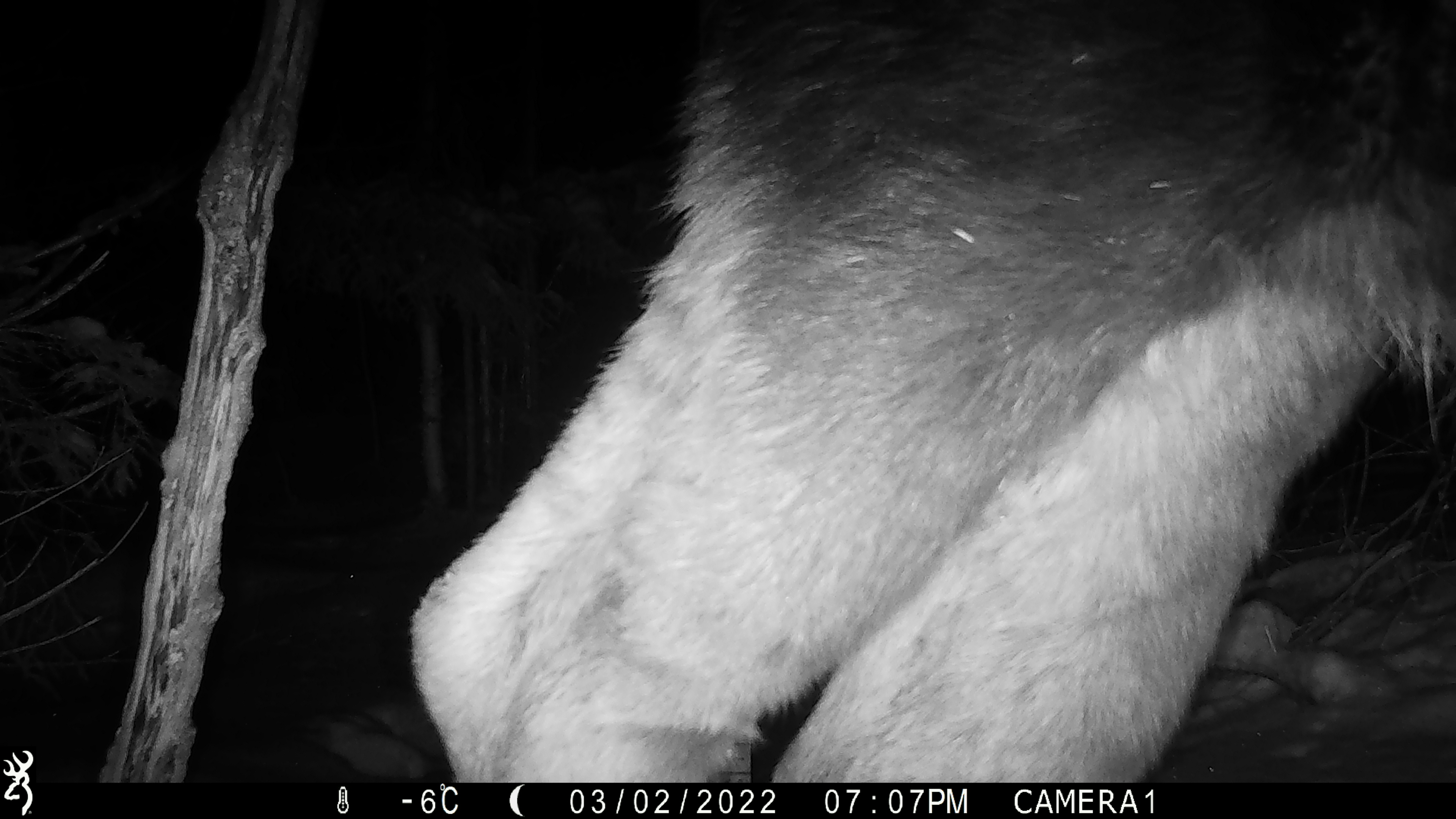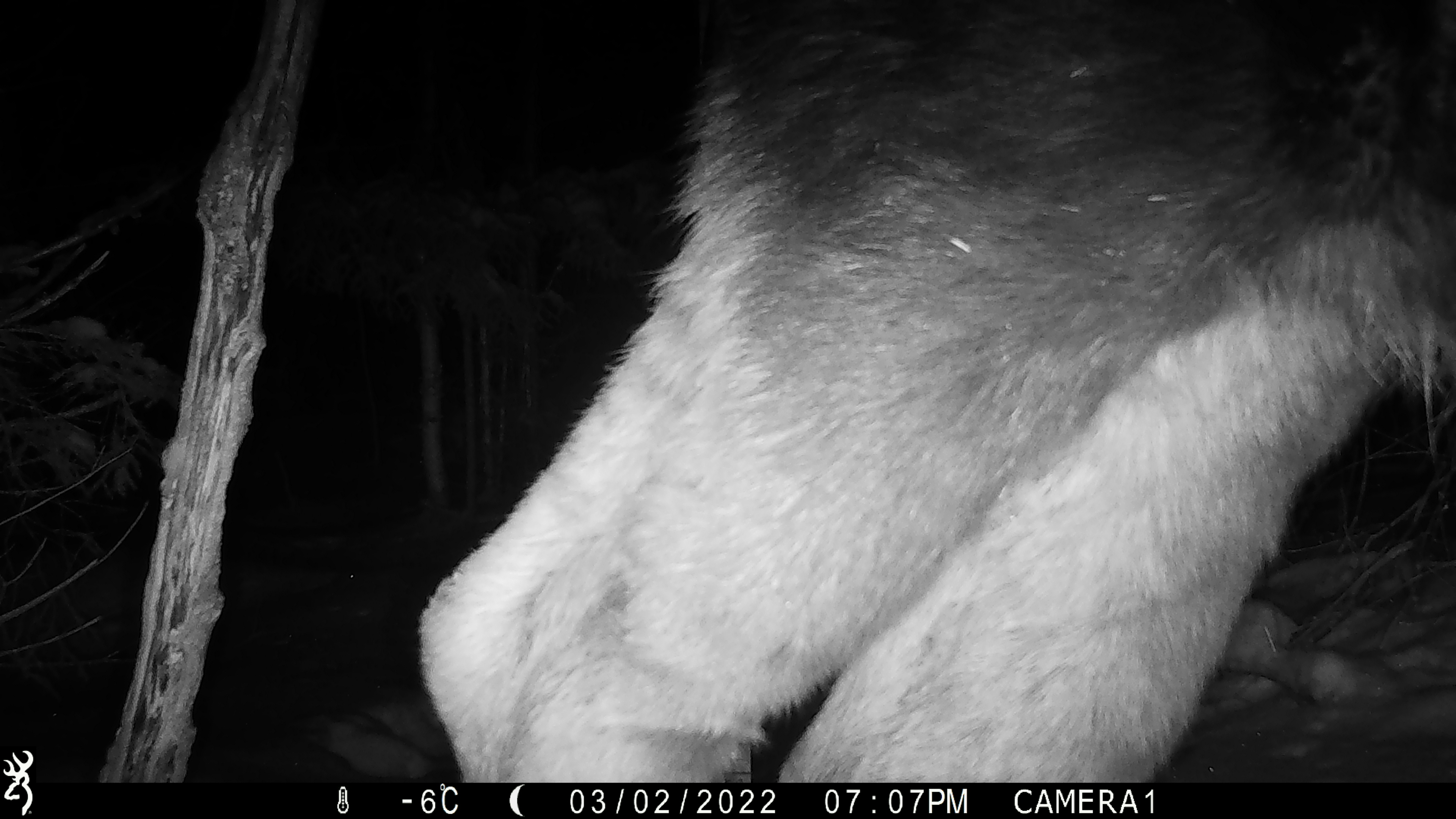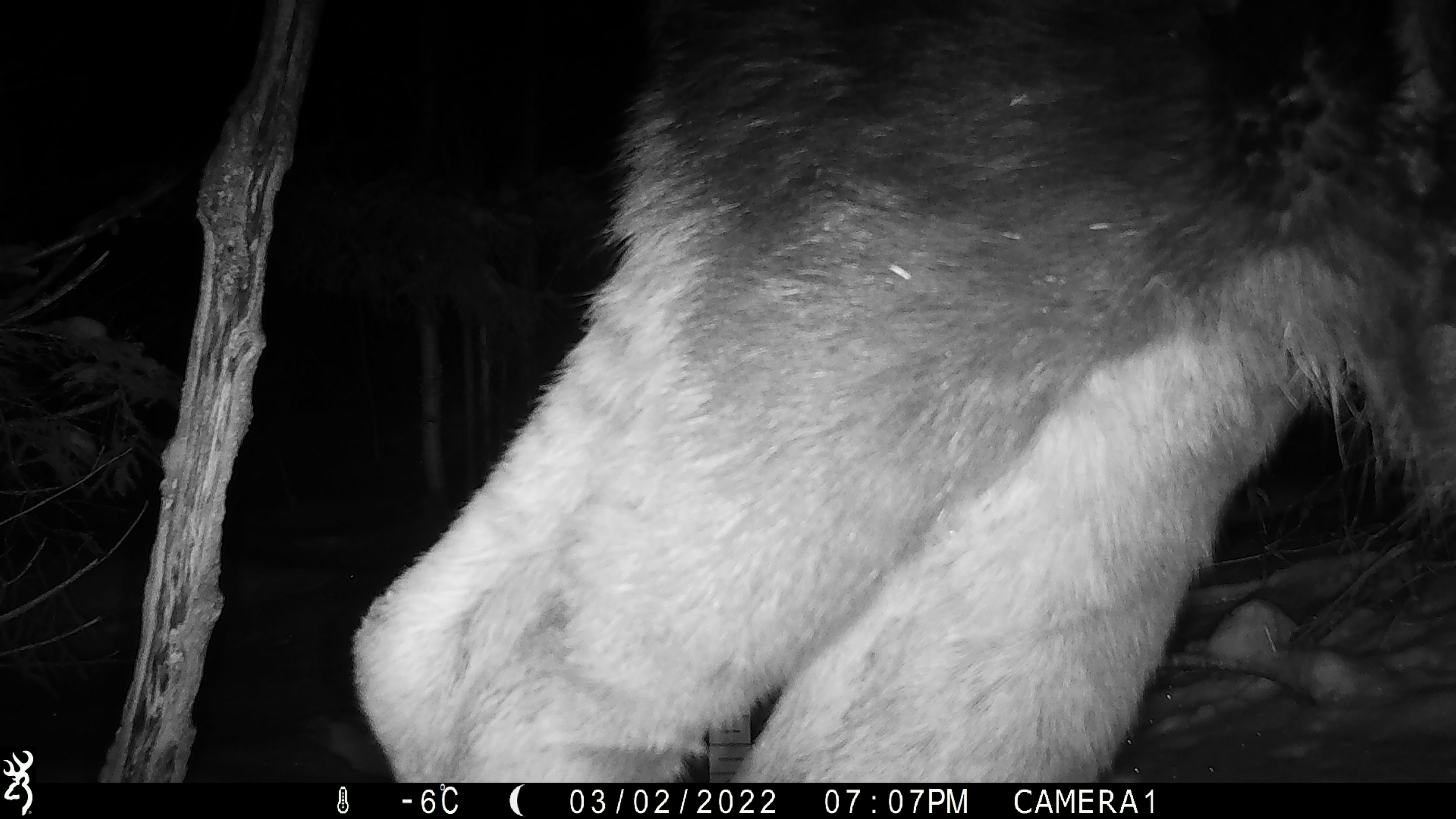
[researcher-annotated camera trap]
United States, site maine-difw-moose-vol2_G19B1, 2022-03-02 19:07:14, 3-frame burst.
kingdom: Animalia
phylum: Chordata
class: Mammalia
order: Artiodactyla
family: Cervidae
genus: Alces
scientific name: Alces alces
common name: moose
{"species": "moose (Alces alces)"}